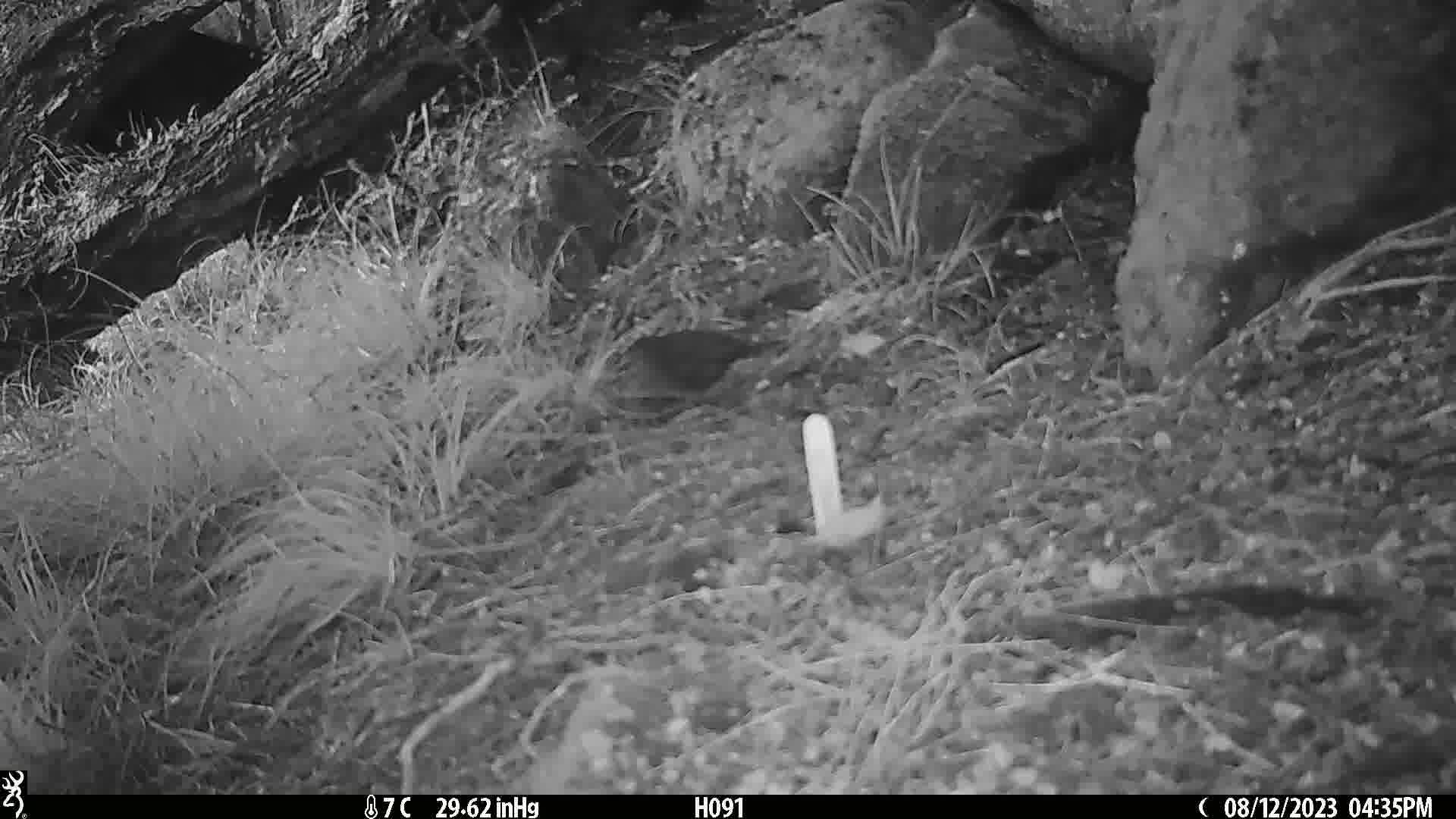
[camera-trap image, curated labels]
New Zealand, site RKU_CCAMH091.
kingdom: Animalia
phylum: Chordata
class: Aves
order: Passeriformes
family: Turdidae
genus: Turdus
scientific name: Turdus merula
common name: eurasian blackbird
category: blackbird